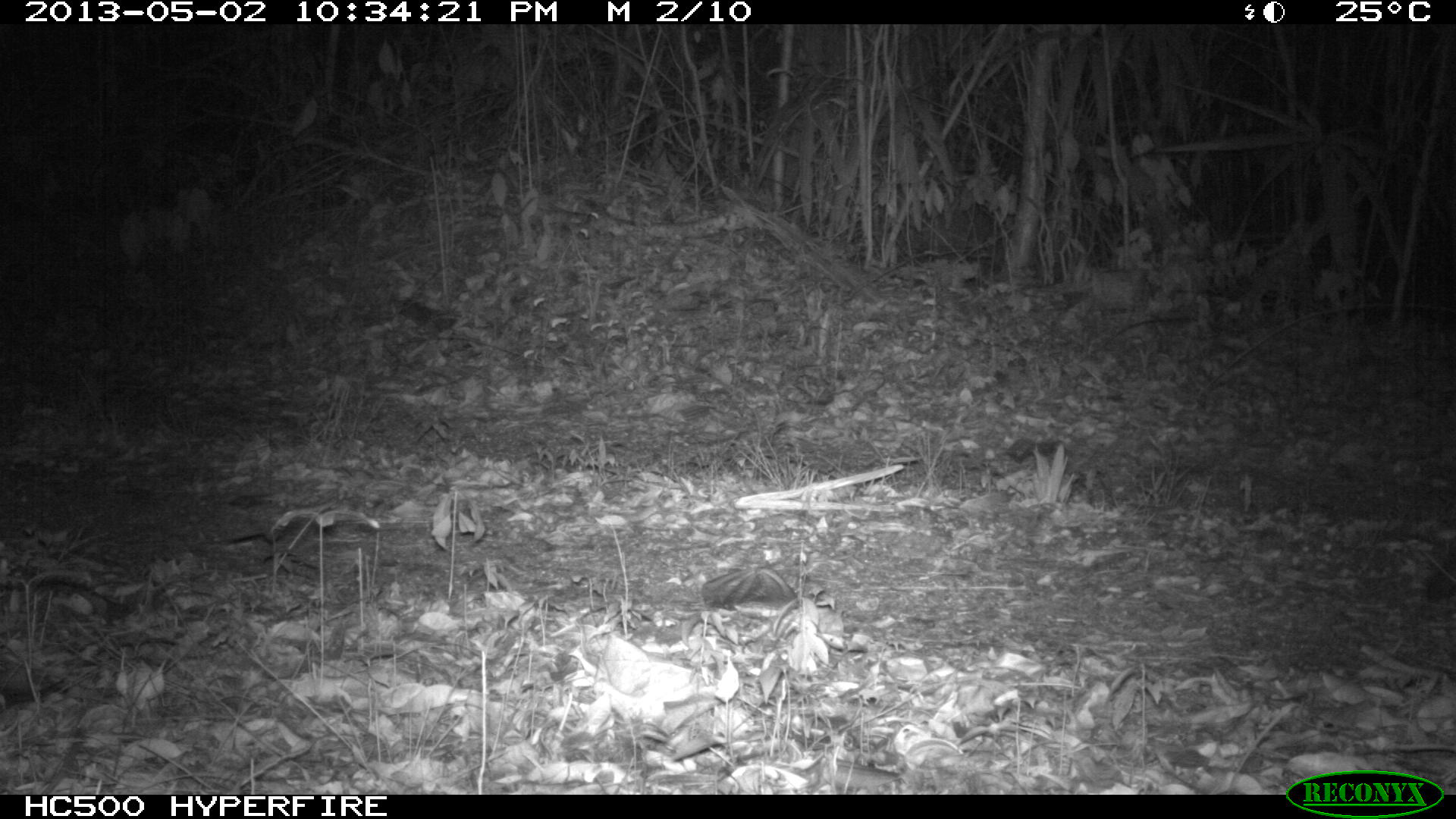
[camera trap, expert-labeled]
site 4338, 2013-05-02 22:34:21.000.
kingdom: Animalia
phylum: Chordata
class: Mammalia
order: Carnivora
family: Canidae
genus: Urocyon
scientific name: Urocyon cinereoargenteus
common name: gray fox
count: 1